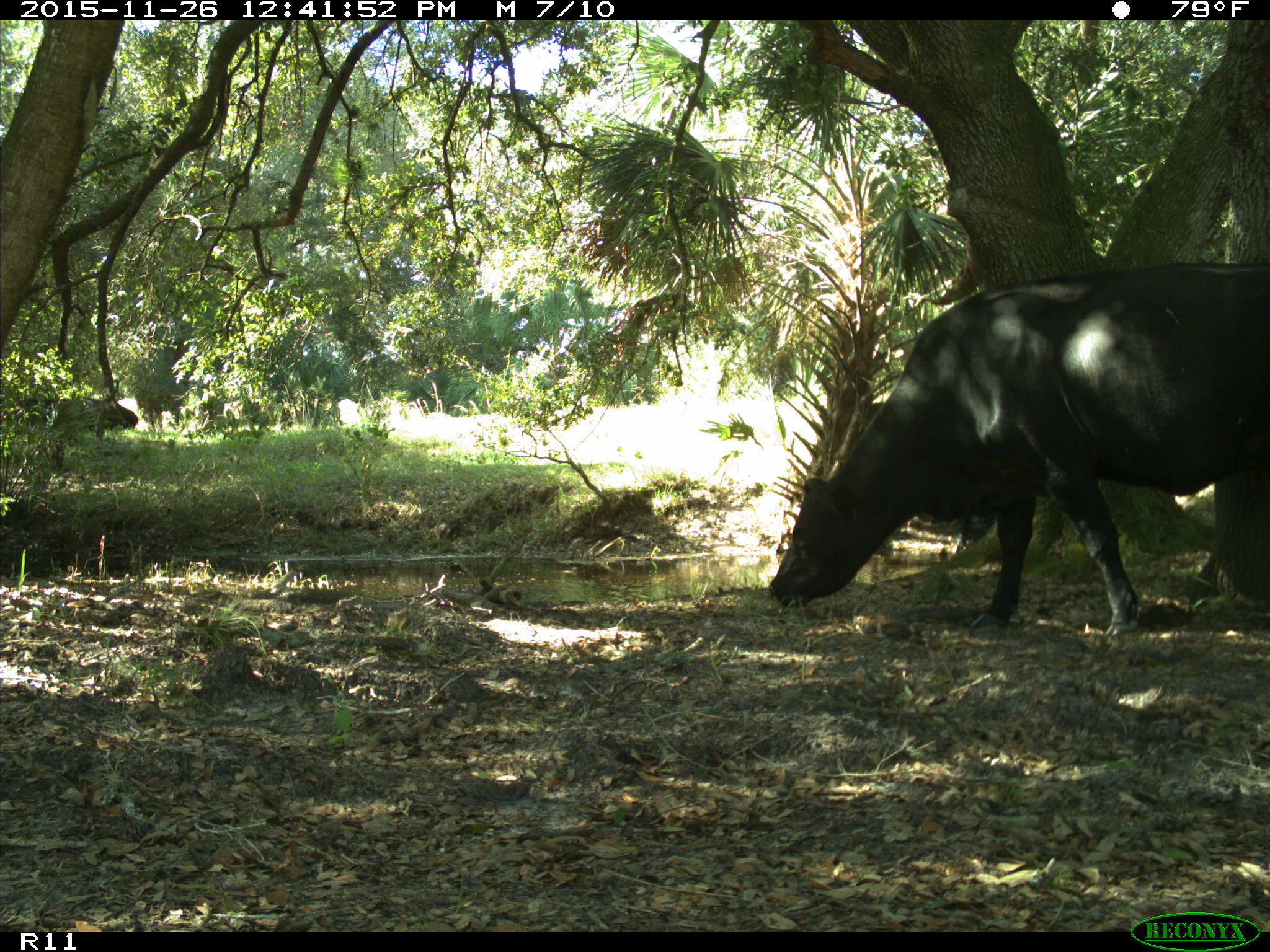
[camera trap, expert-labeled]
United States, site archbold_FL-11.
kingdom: Animalia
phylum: Chordata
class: Mammalia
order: Artiodactyla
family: Bovidae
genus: Bos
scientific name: Bos taurus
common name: domestic cow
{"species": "Bos taurus (domestic cow)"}